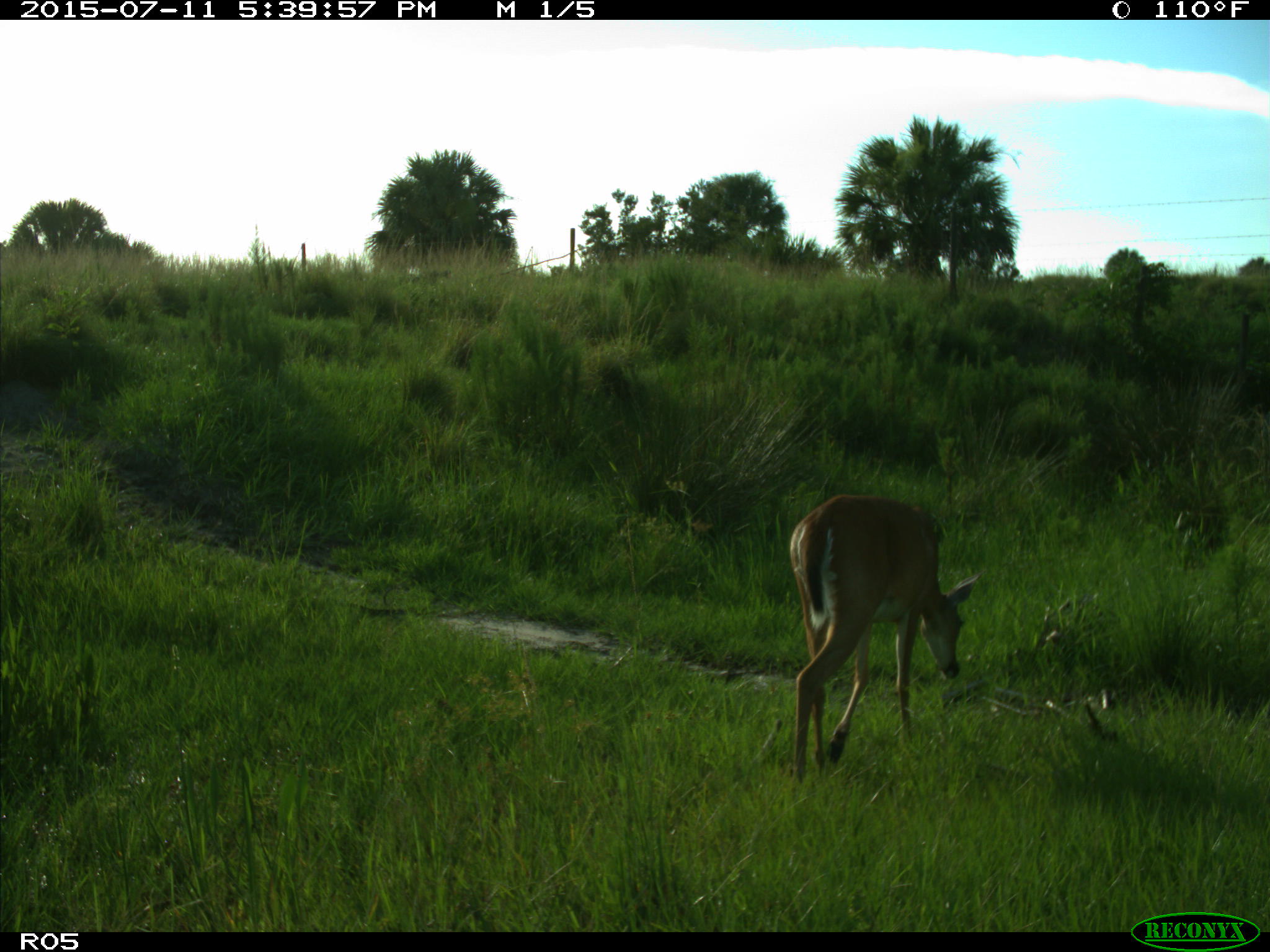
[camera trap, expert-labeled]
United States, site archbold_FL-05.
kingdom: Animalia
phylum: Chordata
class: Mammalia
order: Artiodactyla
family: Cervidae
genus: Odocoileus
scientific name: Odocoileus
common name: deer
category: unidentified deer